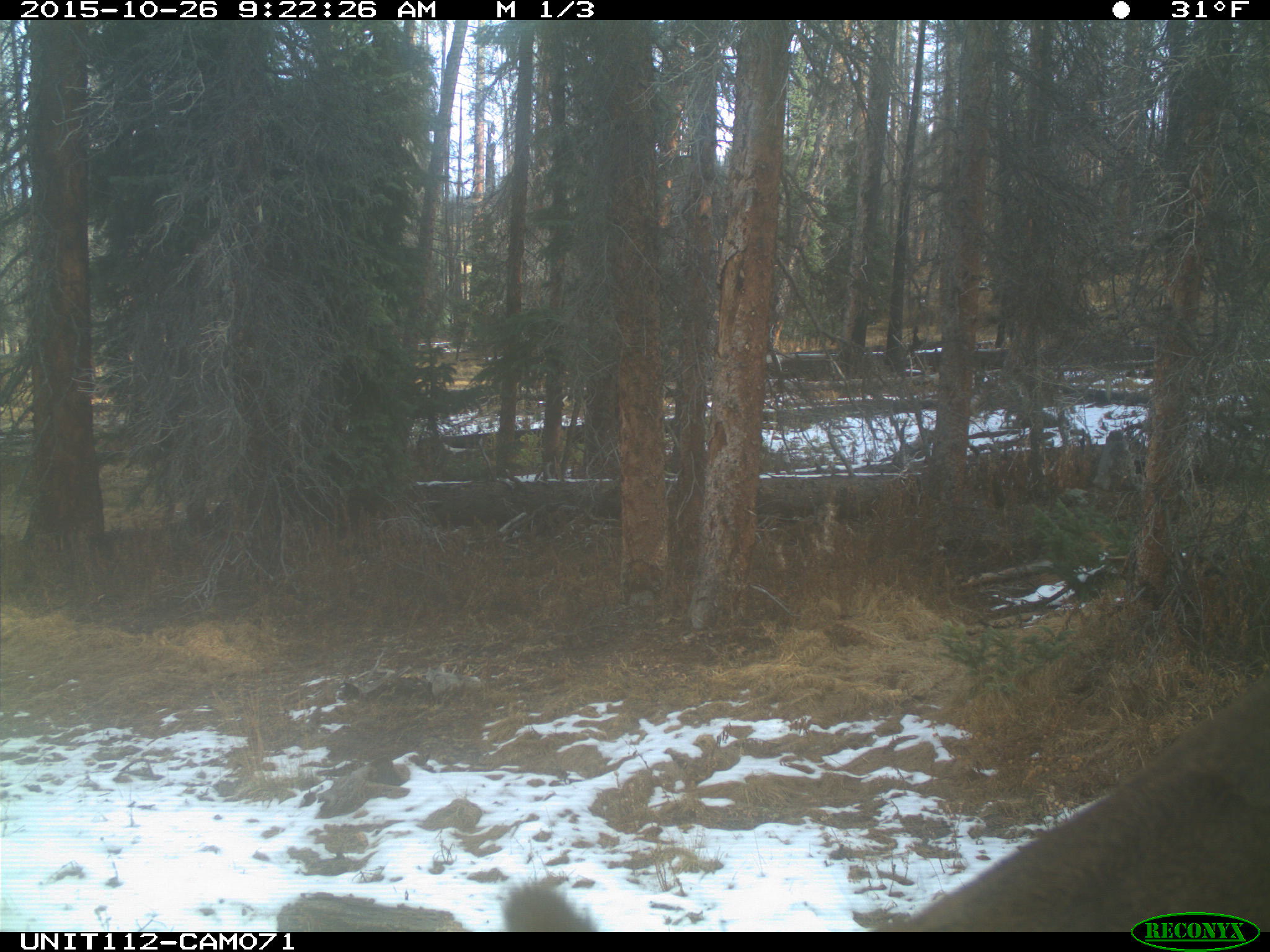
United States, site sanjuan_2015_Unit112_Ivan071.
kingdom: Animalia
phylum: Chordata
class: Mammalia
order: Artiodactyla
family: Cervidae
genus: Cervus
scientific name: Cervus elaphus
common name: red deer